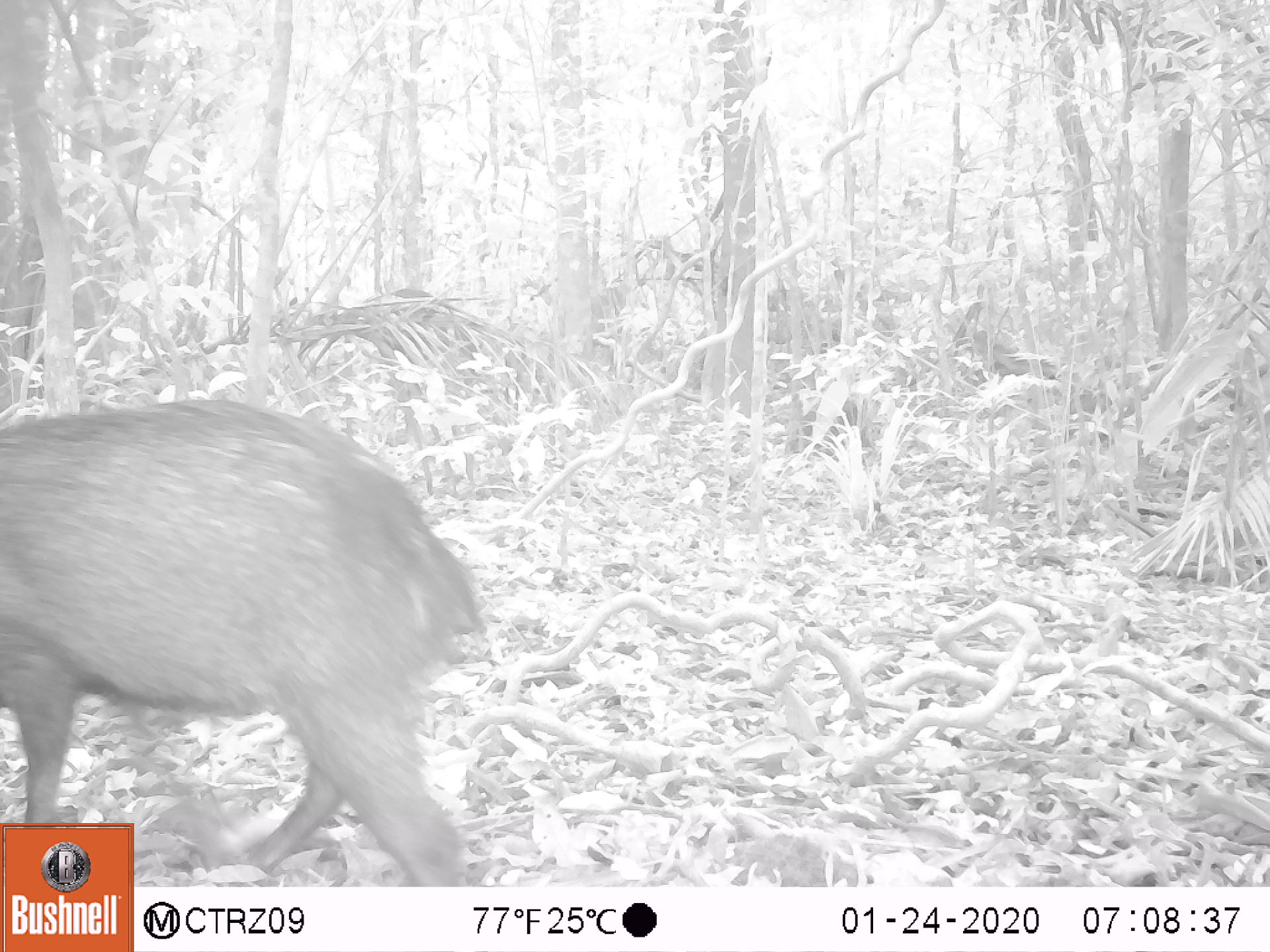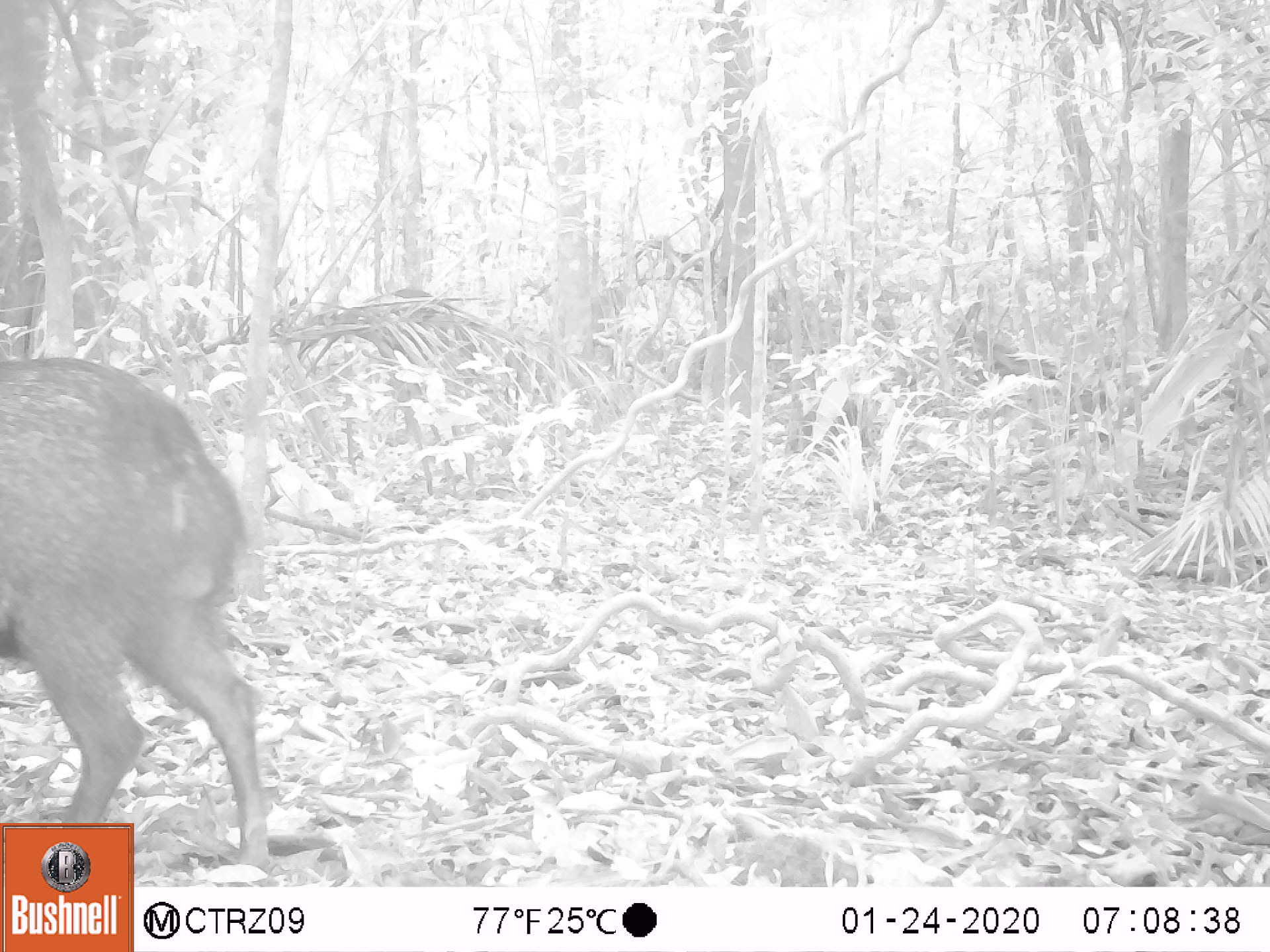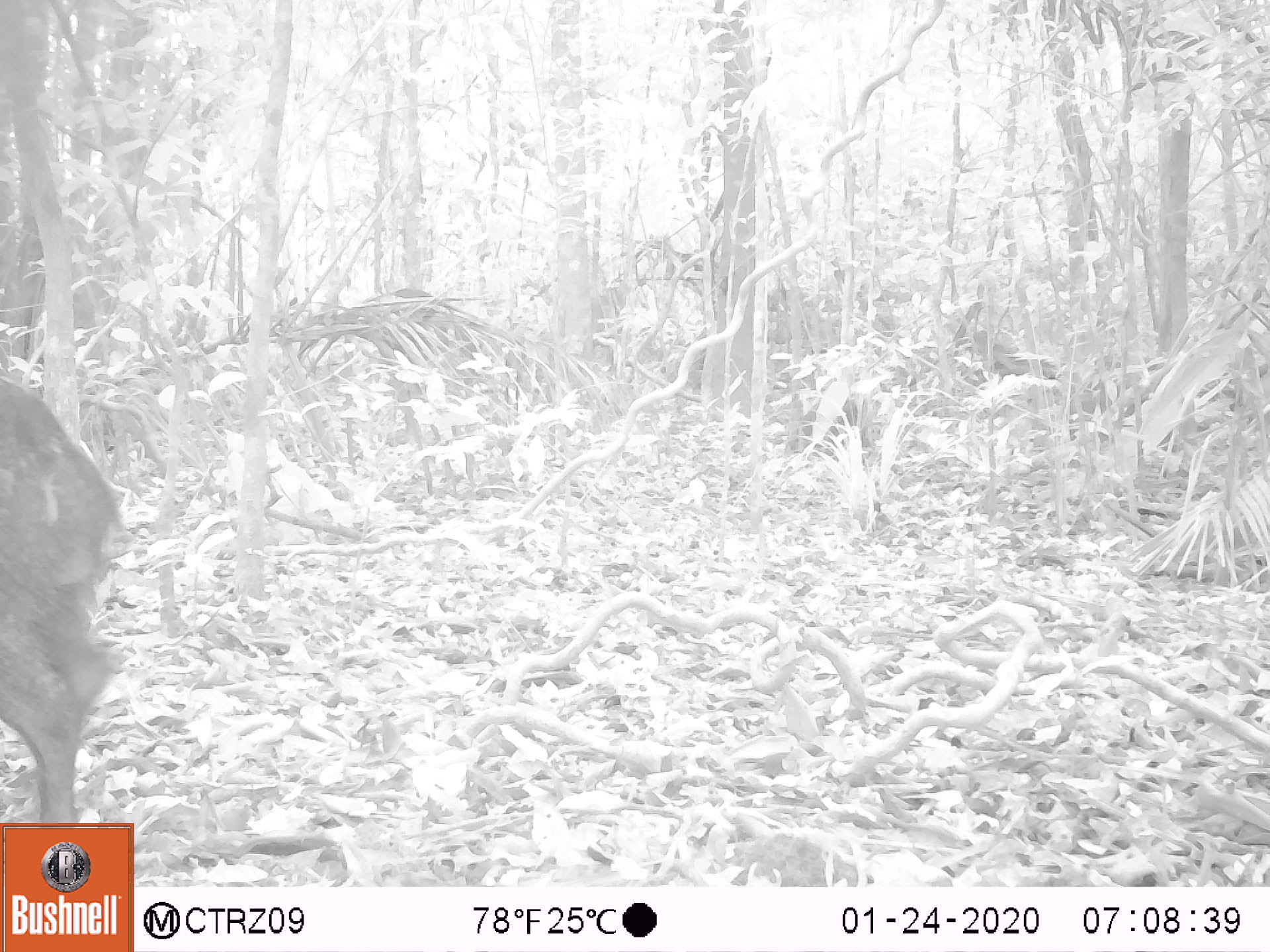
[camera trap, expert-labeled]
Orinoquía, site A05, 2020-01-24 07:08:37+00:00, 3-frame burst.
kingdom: Animalia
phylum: Chordata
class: Mammalia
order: Artiodactyla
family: Tayassuidae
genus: Pecari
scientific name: Pecari tajacu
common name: collared peccary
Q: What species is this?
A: Collared peccary (Pecari tajacu).